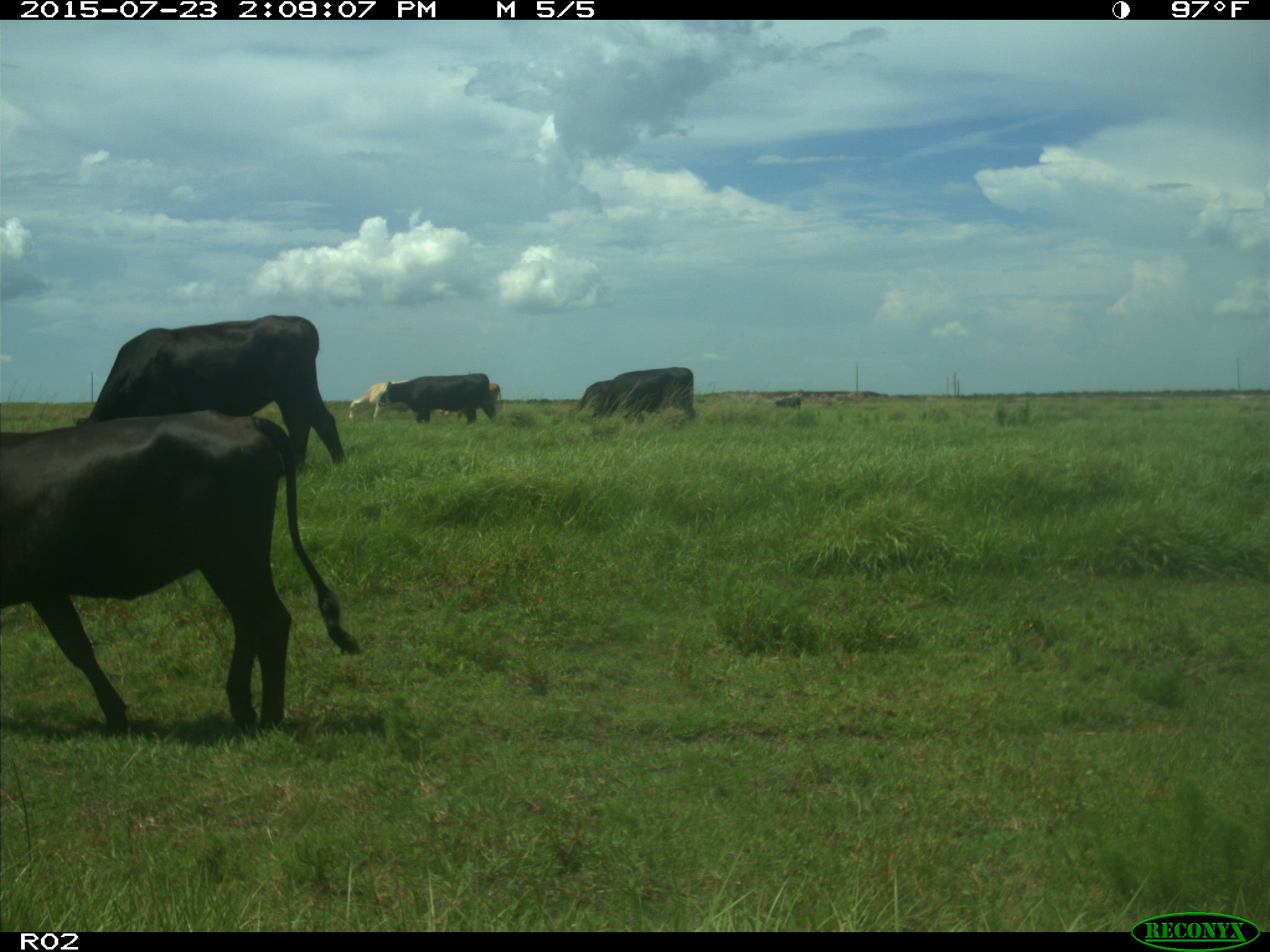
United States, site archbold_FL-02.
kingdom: Animalia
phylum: Chordata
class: Mammalia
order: Artiodactyla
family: Bovidae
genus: Bos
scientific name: Bos taurus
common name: domestic cow